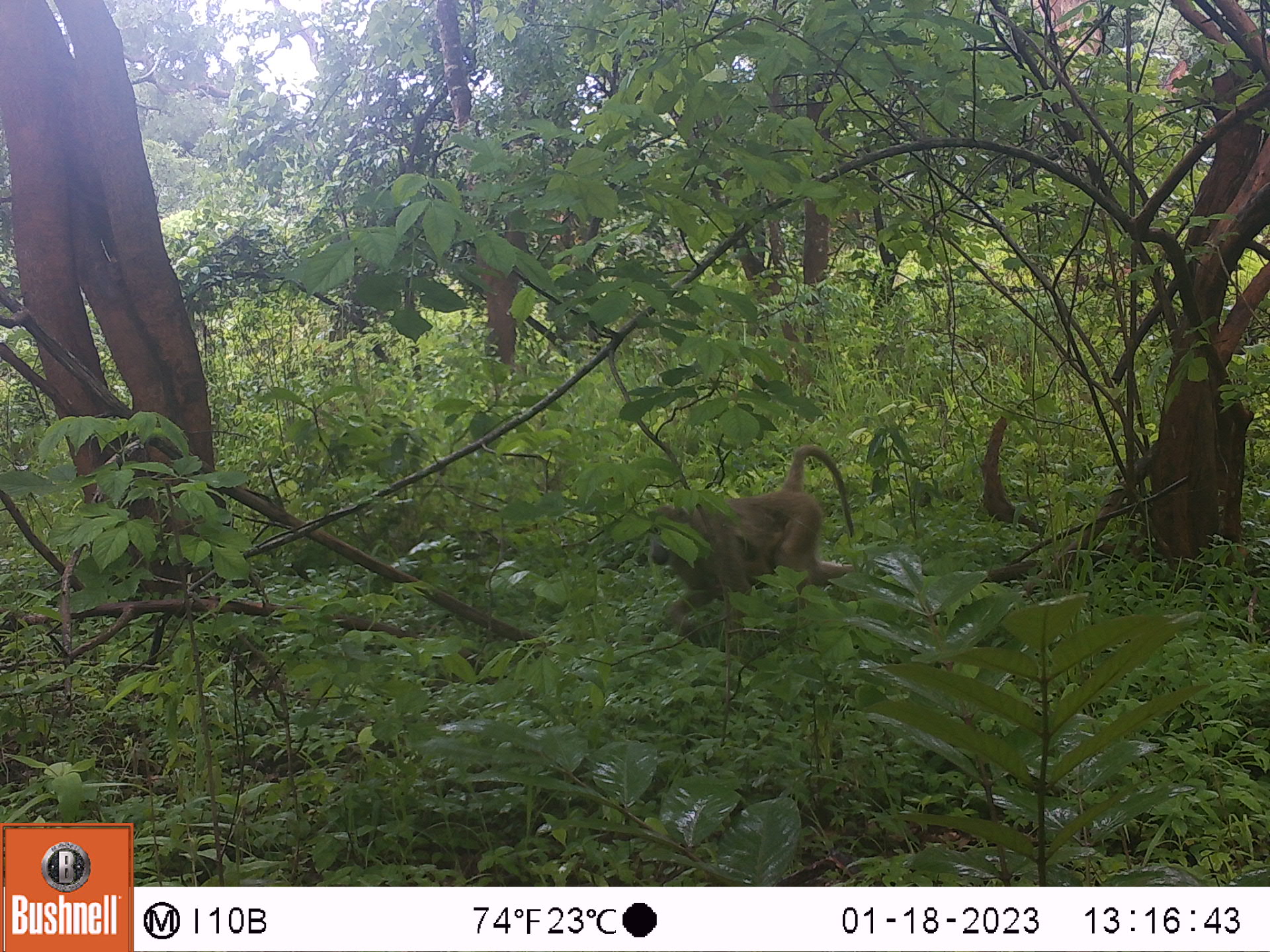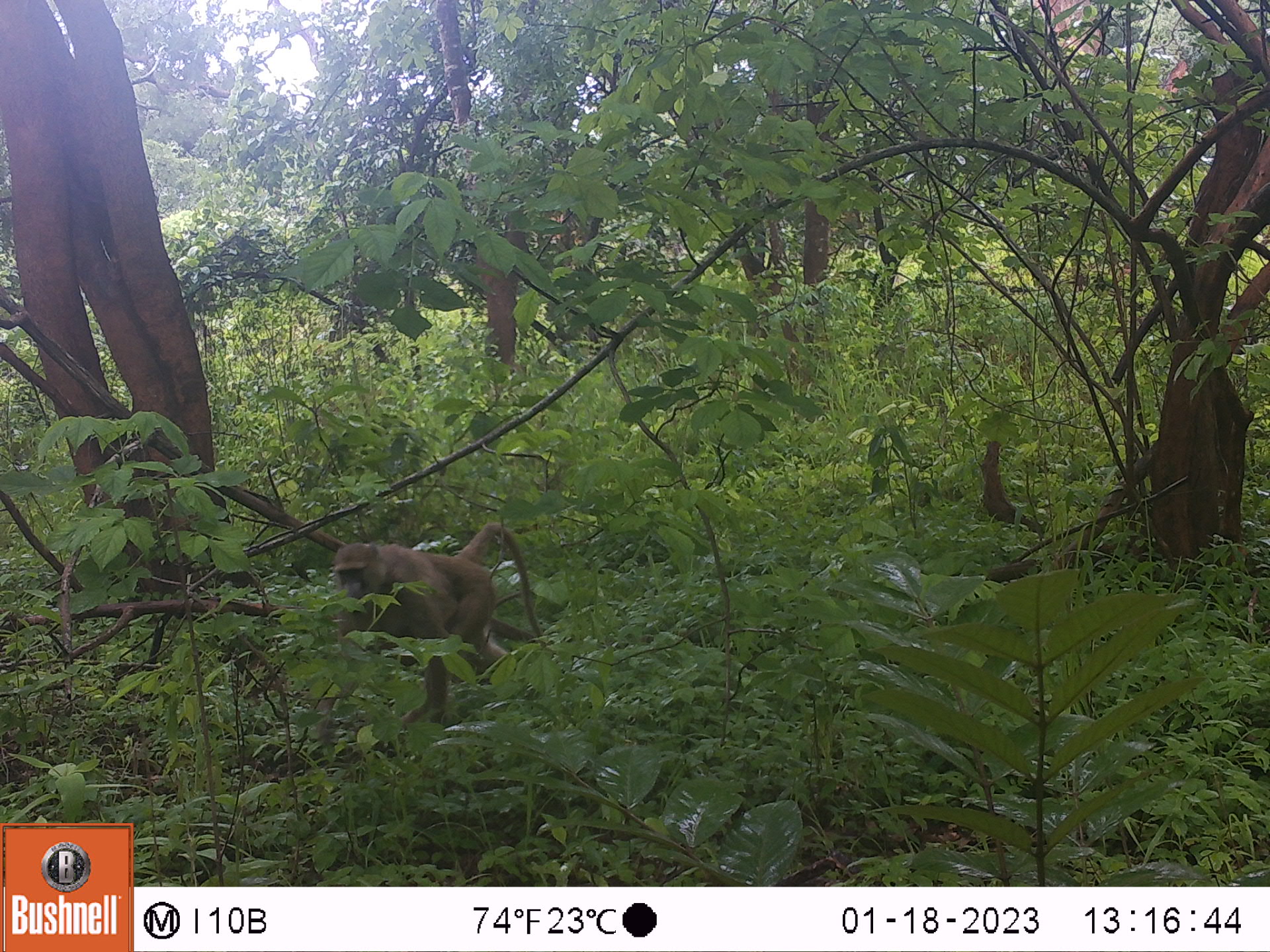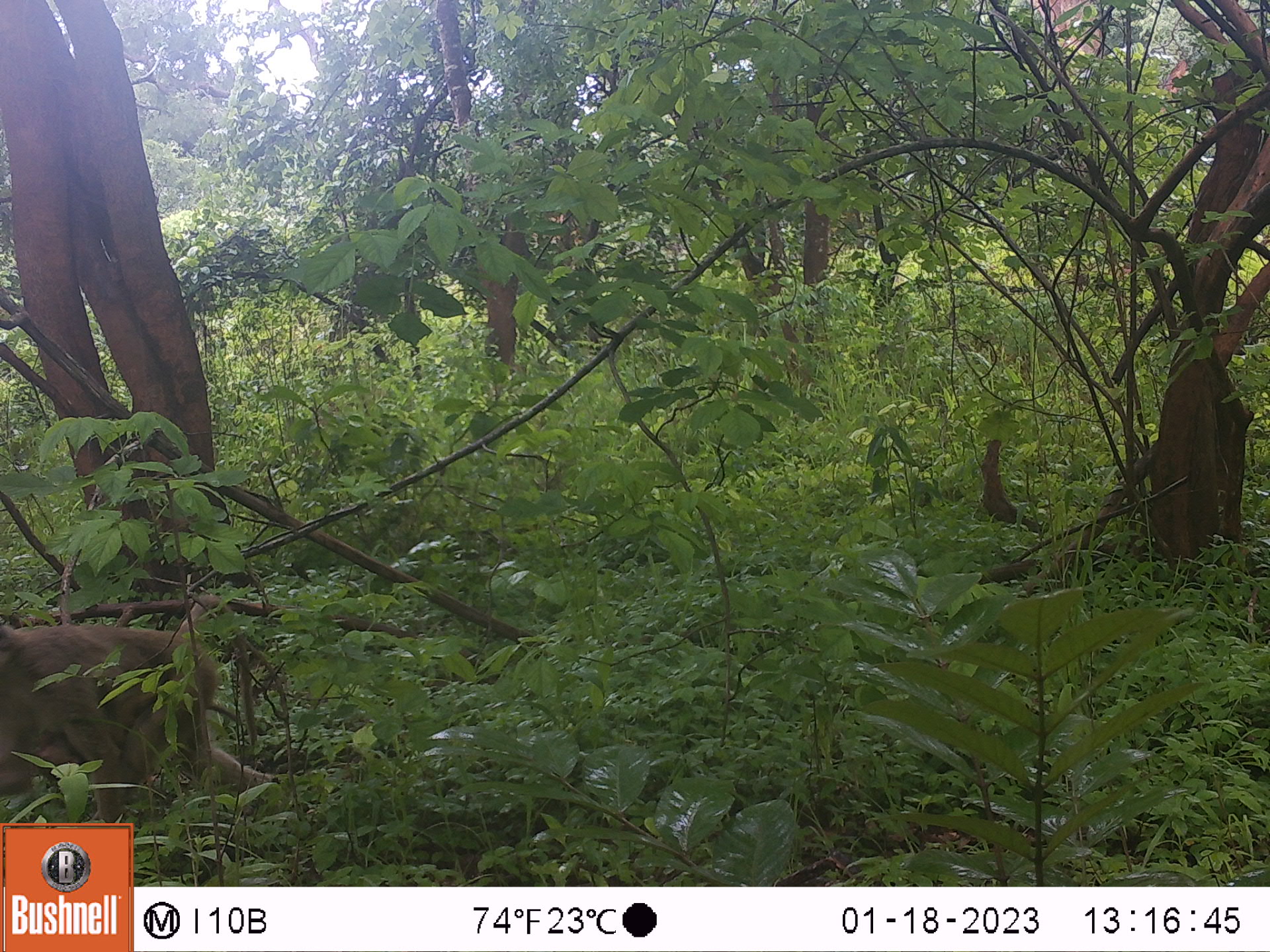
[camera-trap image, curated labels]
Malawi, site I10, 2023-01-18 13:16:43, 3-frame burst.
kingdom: Animalia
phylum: Chordata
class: Mammalia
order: Primates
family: Cercopithecidae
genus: Papio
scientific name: Papio cynocephalus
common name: yellow baboon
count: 1